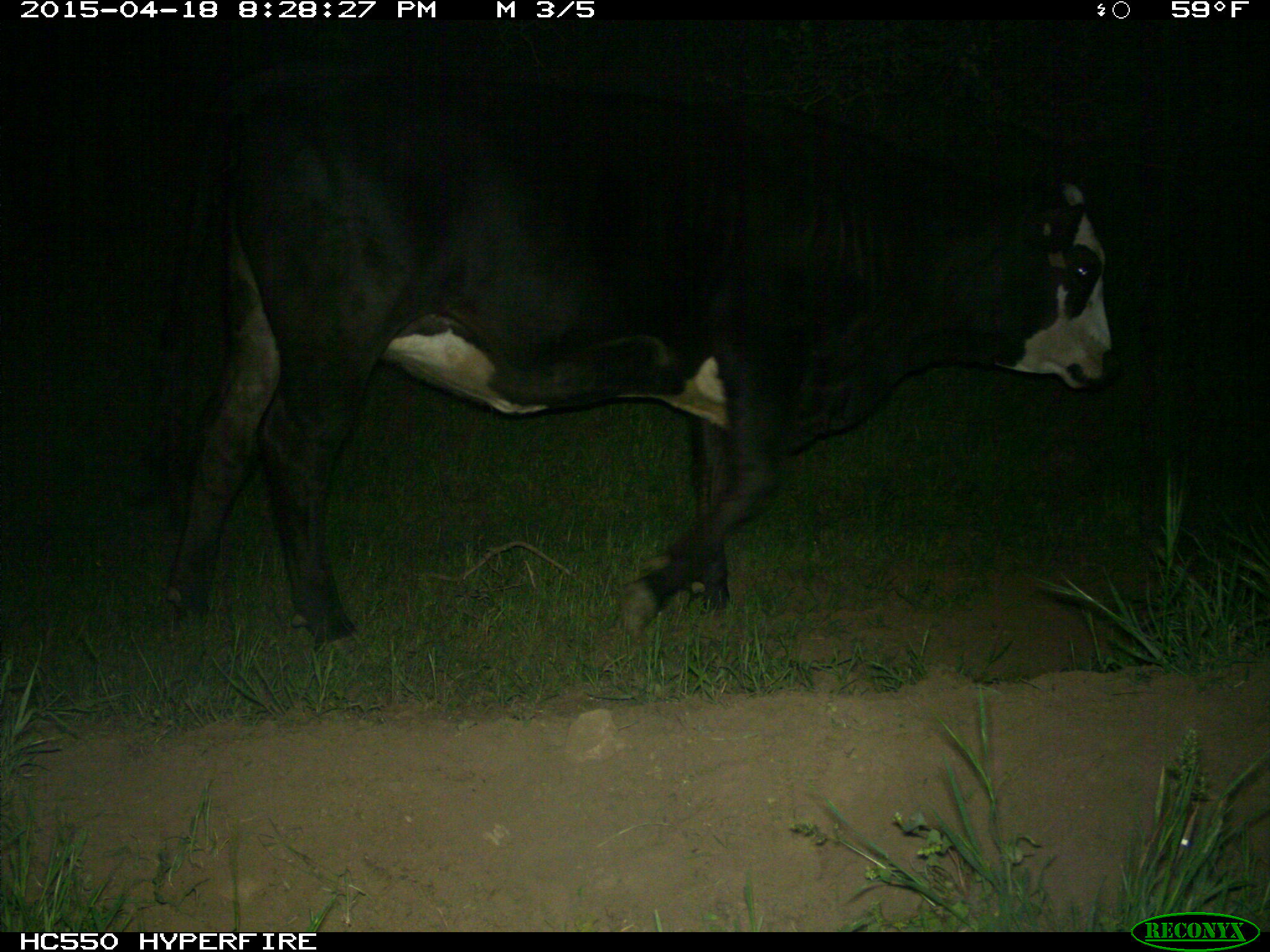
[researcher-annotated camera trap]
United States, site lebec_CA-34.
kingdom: Animalia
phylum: Chordata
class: Mammalia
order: Artiodactyla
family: Bovidae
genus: Bos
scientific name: Bos taurus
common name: domestic cow